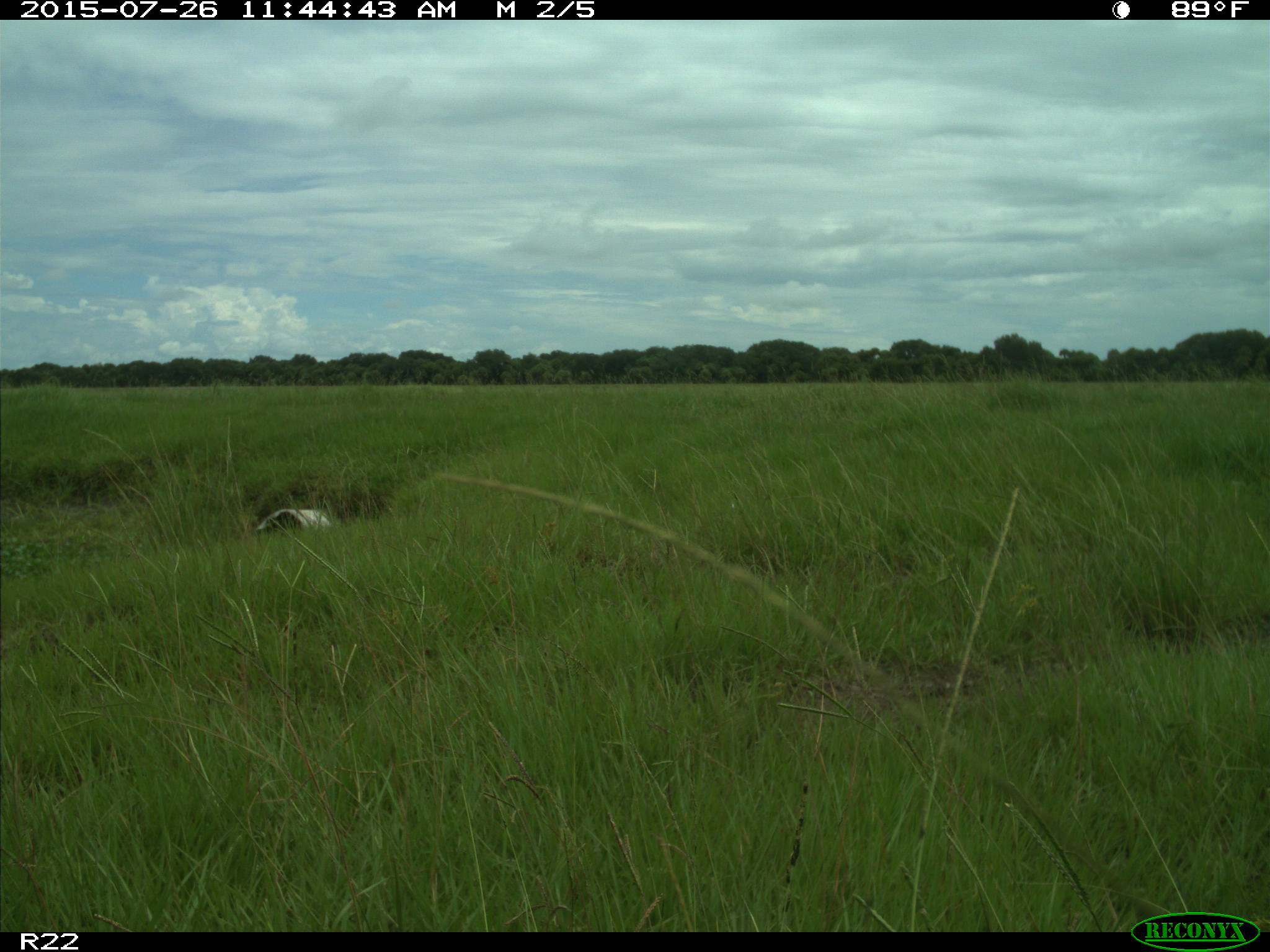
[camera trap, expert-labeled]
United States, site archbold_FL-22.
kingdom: Animalia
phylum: Chordata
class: Mammalia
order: Artiodactyla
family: Bovidae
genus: Bos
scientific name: Bos taurus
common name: domestic cow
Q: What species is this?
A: Bos taurus (domestic cow).